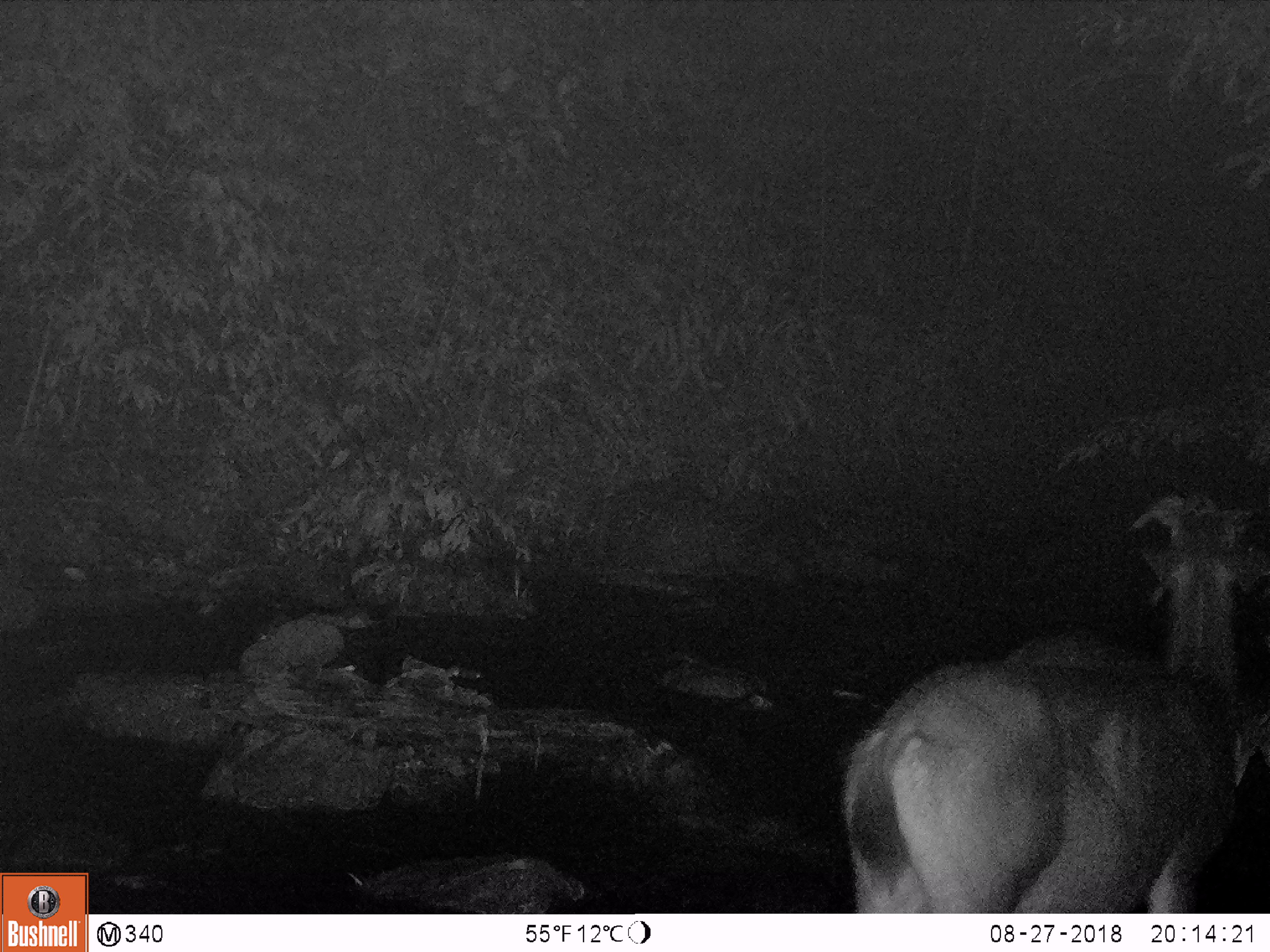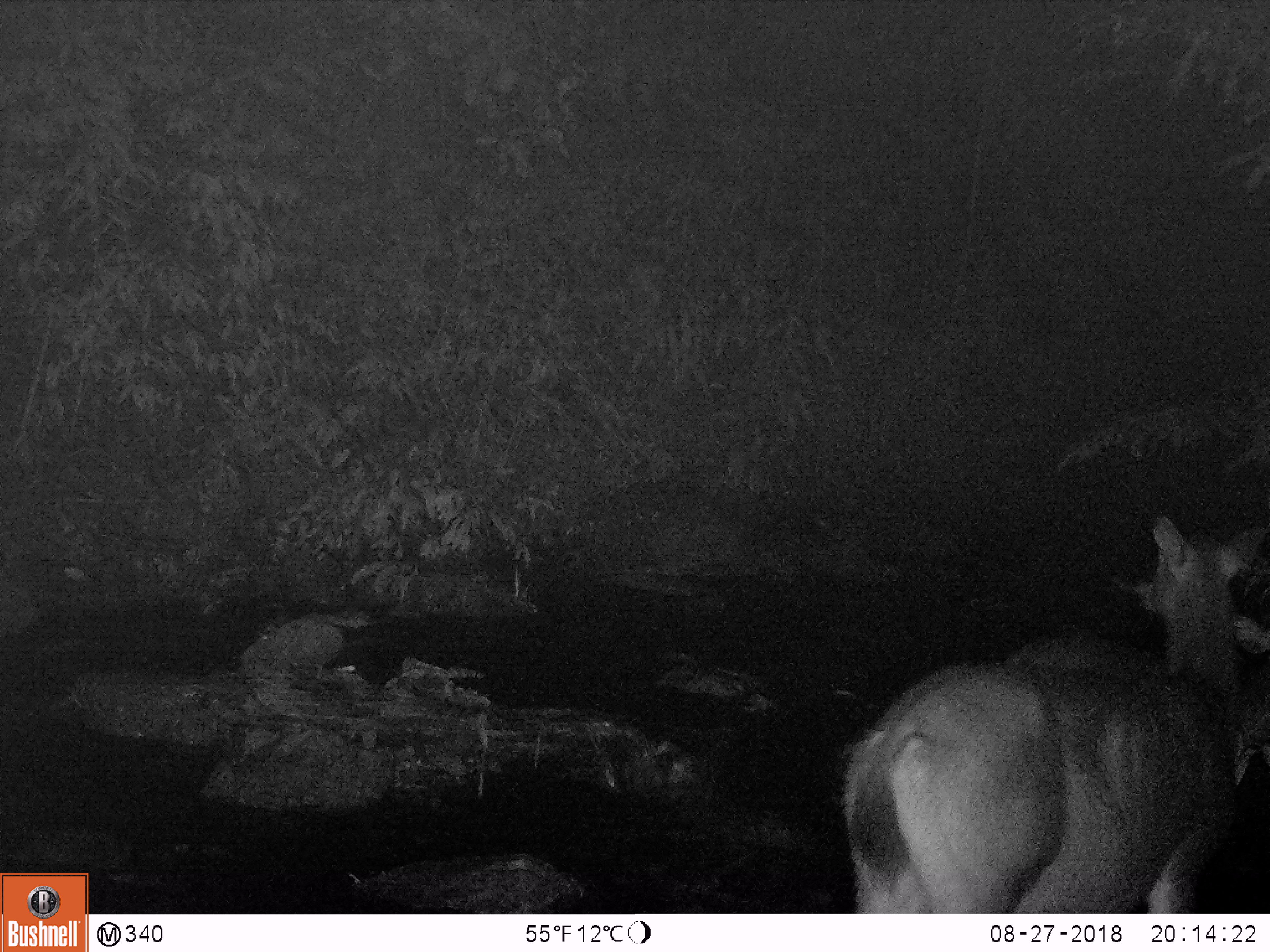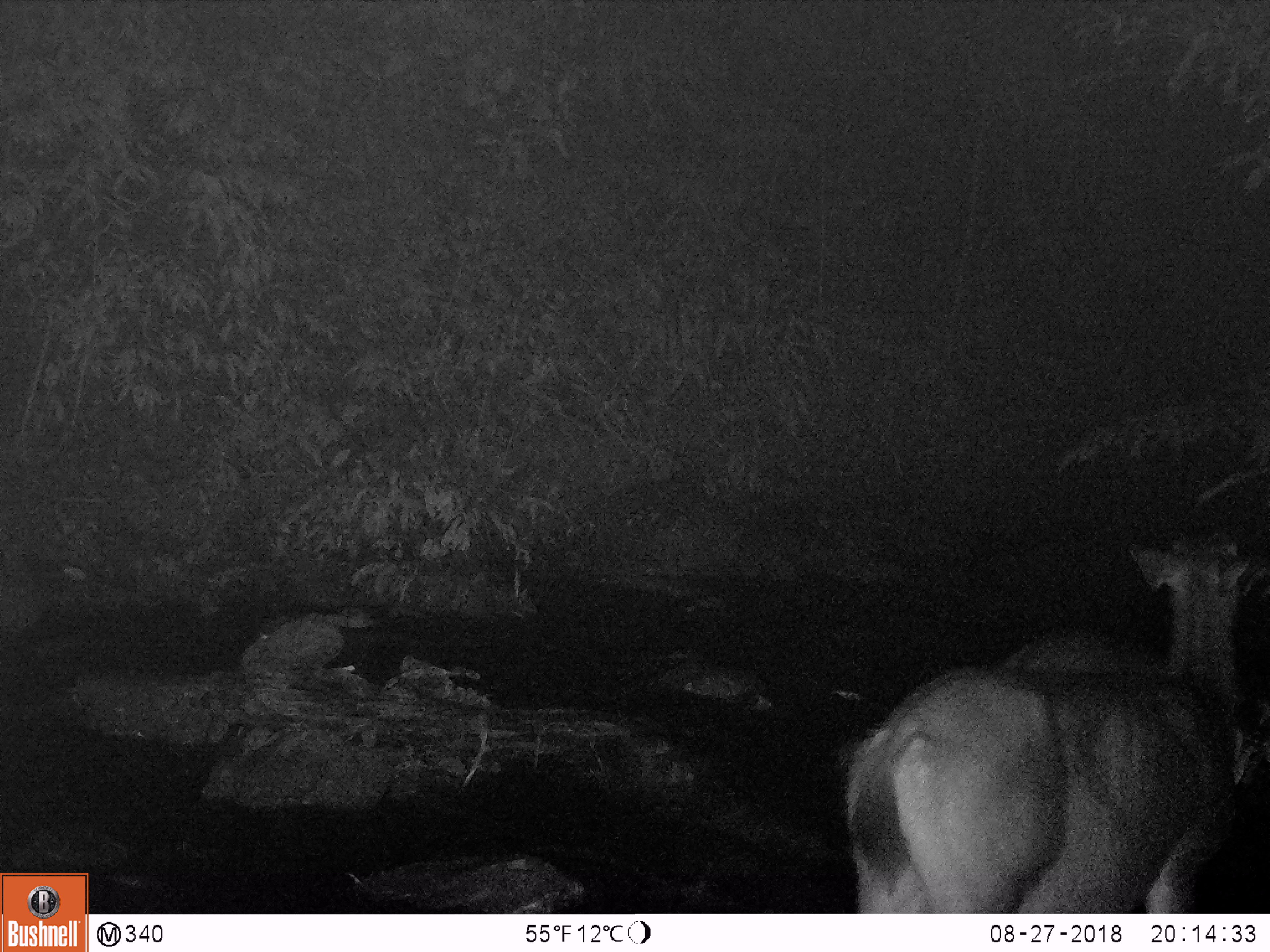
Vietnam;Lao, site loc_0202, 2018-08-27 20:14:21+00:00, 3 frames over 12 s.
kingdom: Animalia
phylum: Chordata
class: Mammalia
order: Artiodactyla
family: Cervidae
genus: Rusa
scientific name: Rusa unicolor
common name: sambar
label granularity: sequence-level